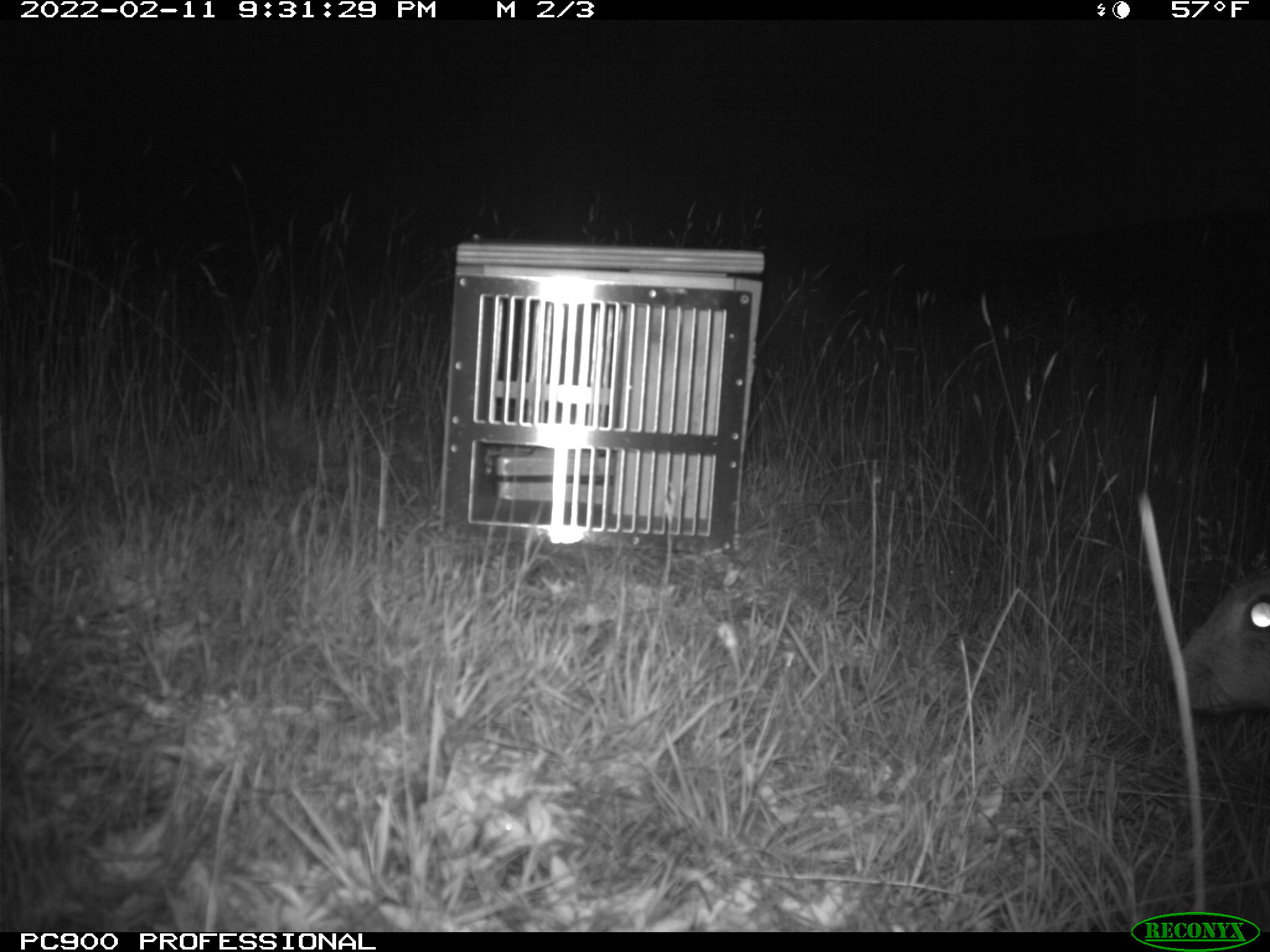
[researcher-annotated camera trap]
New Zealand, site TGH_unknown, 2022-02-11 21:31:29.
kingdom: Animalia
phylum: Chordata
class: Mammalia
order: Lagomorpha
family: Leporidae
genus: Lepus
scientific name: Lepus europaeus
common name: brown hare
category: hare